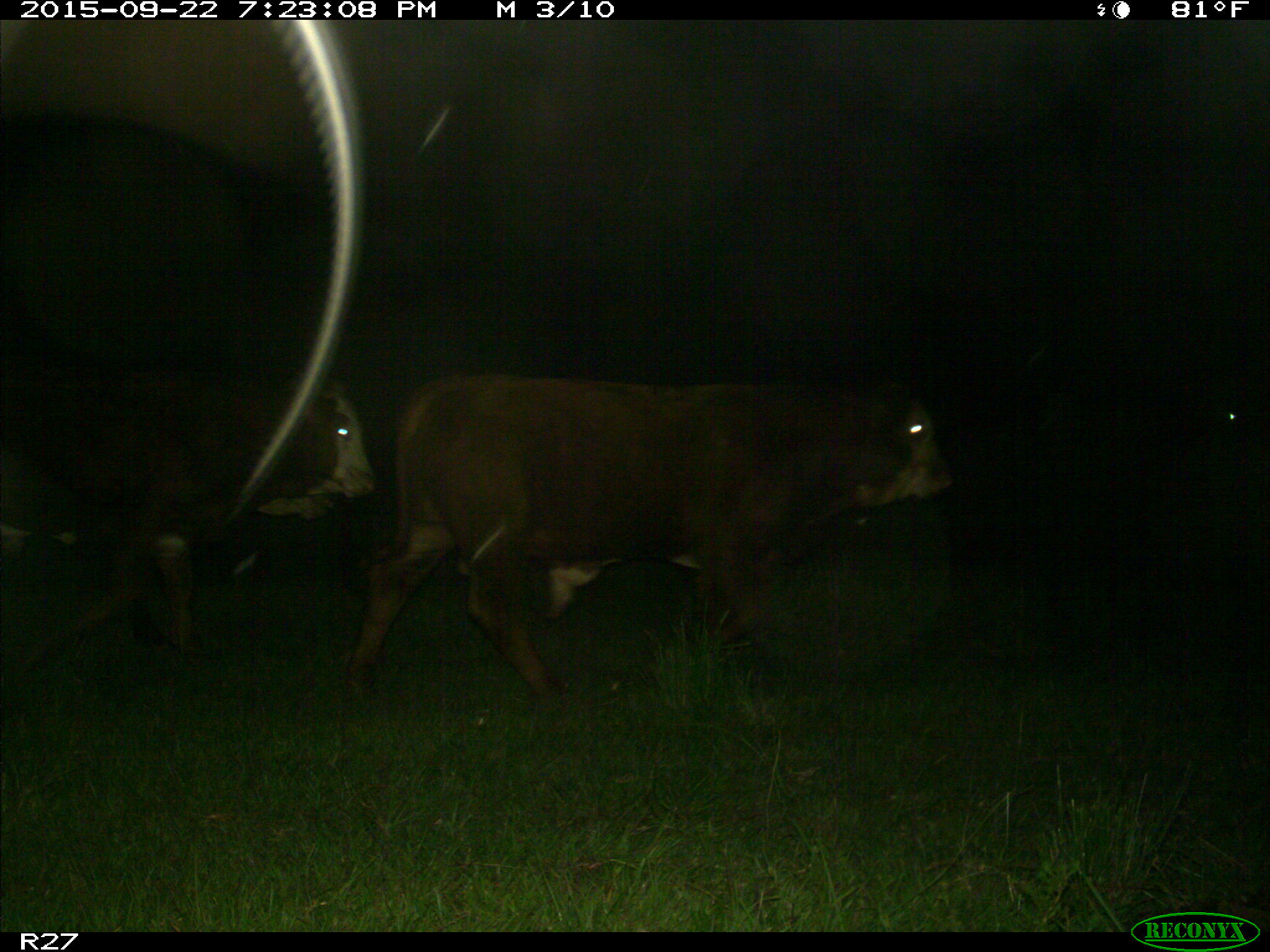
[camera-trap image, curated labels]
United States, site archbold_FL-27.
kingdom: Animalia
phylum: Chordata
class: Mammalia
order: Artiodactyla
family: Bovidae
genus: Bos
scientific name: Bos taurus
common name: domestic cow